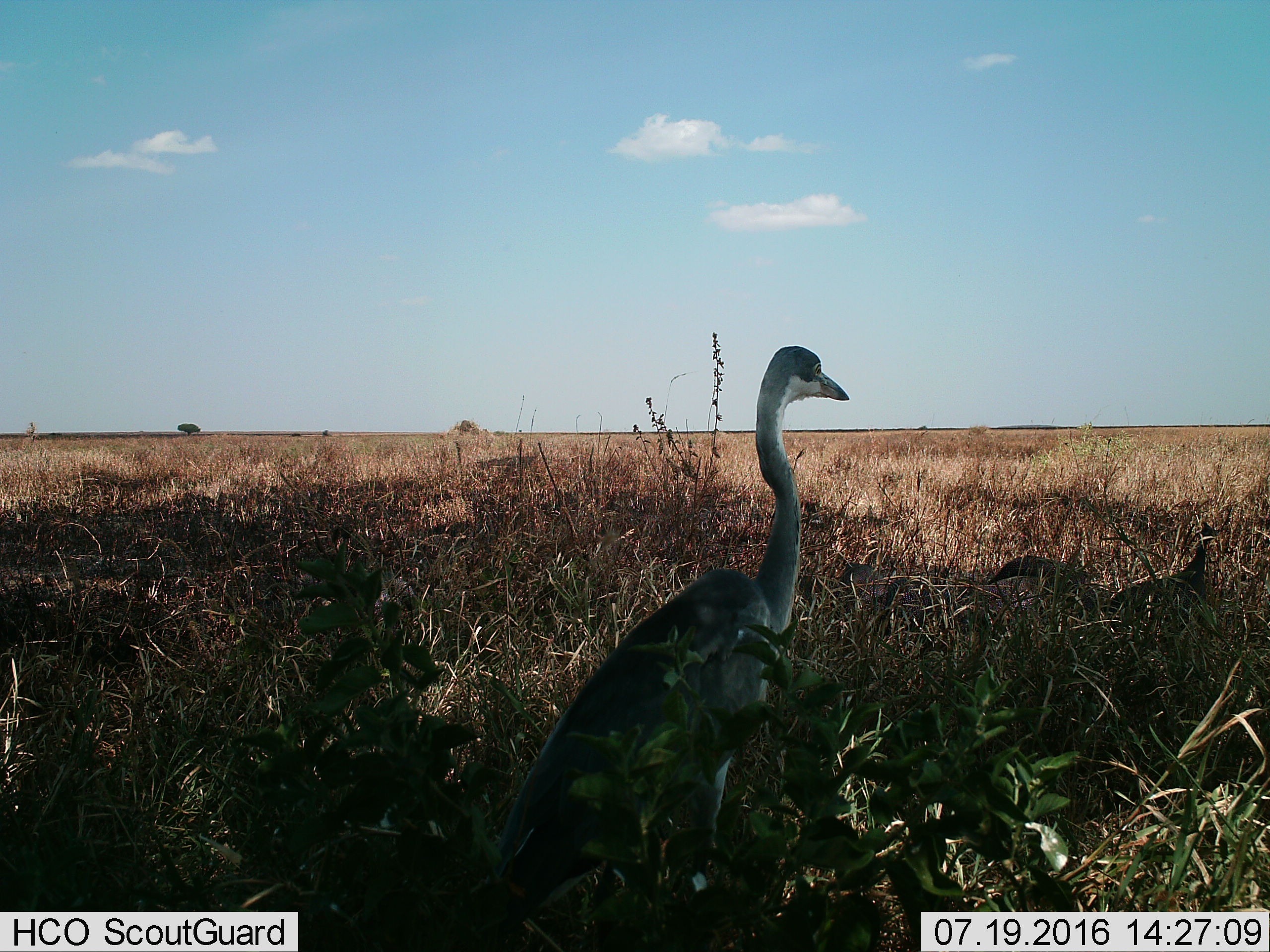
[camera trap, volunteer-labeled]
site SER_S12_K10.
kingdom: Animalia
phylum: Chordata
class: Aves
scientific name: Aves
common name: bird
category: birdother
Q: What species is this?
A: Birdother (bird) (Aves).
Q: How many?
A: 1.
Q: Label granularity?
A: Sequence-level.